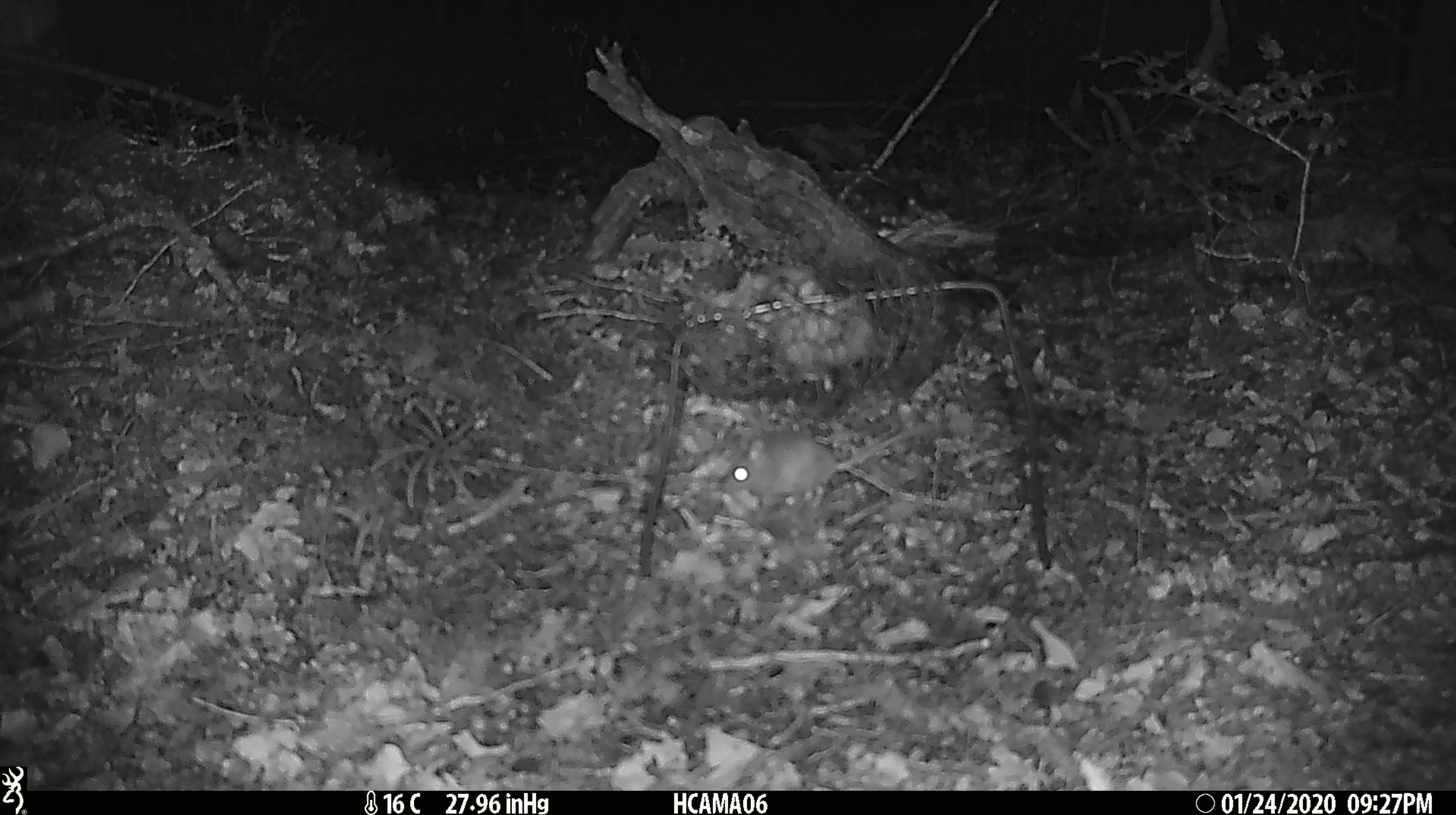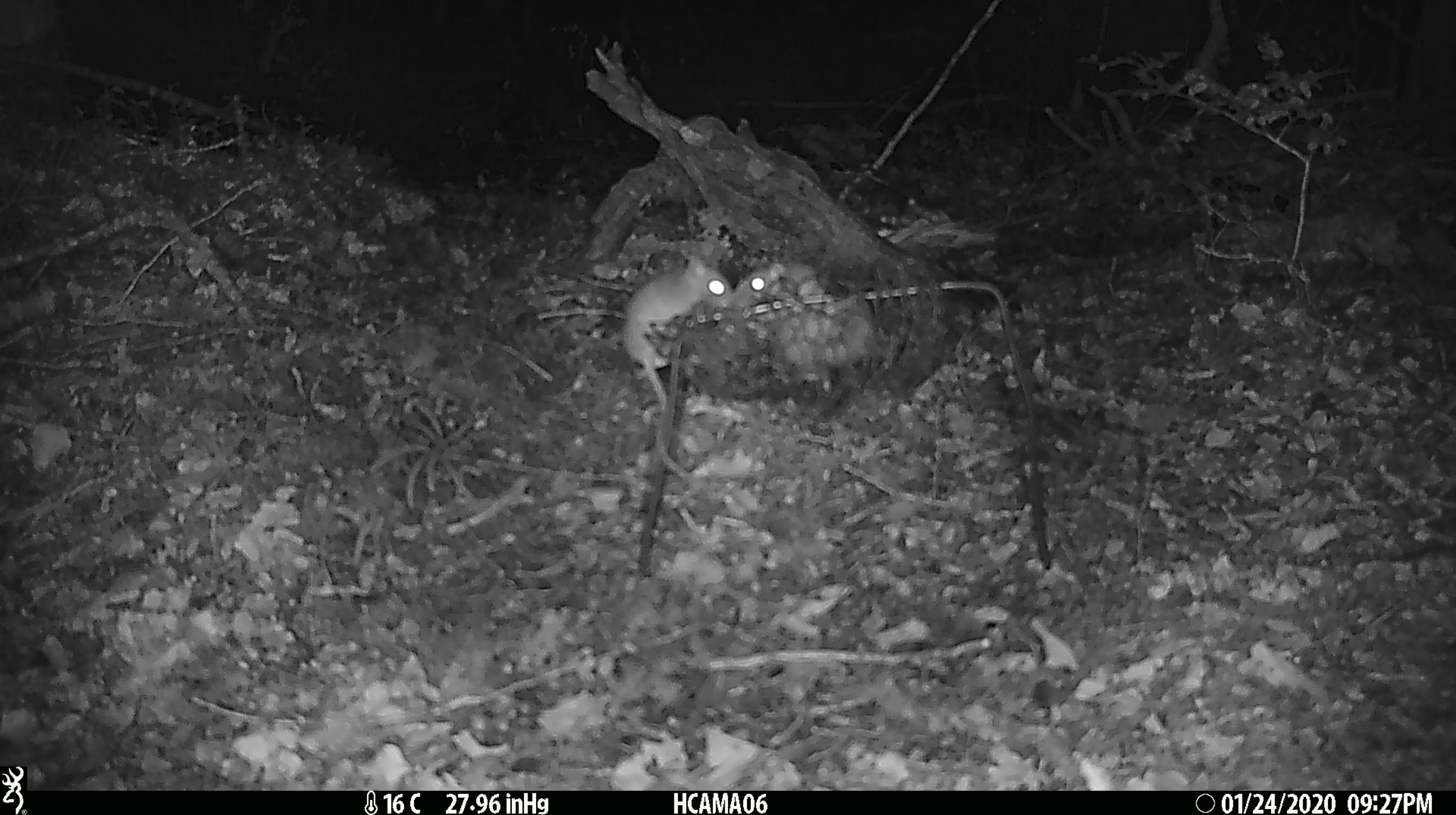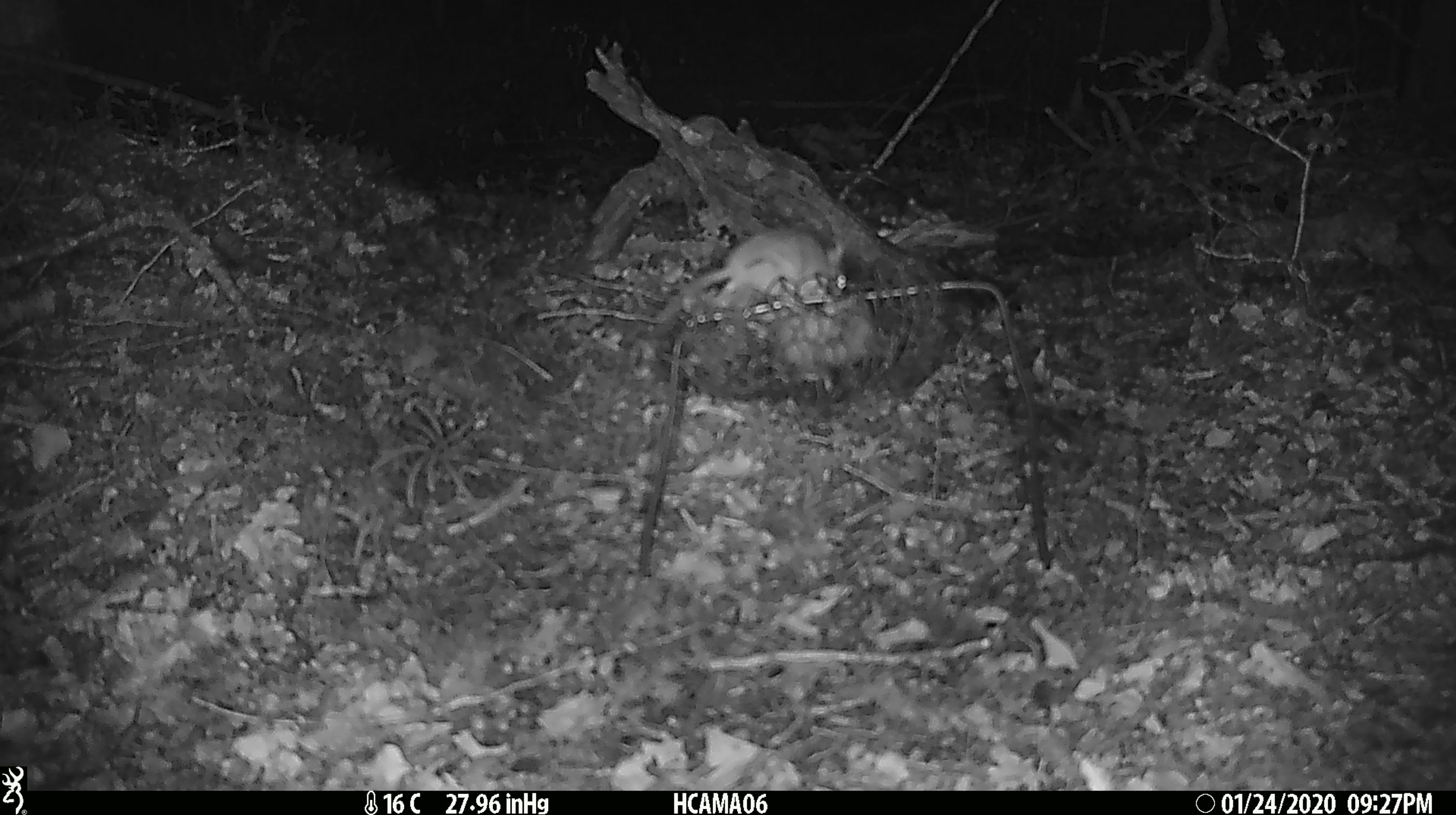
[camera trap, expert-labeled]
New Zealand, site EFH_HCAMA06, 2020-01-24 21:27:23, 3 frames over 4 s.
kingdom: Animalia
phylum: Chordata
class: Mammalia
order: Rodentia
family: Muridae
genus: Mus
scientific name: Mus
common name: mouse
Mouse (Mus).